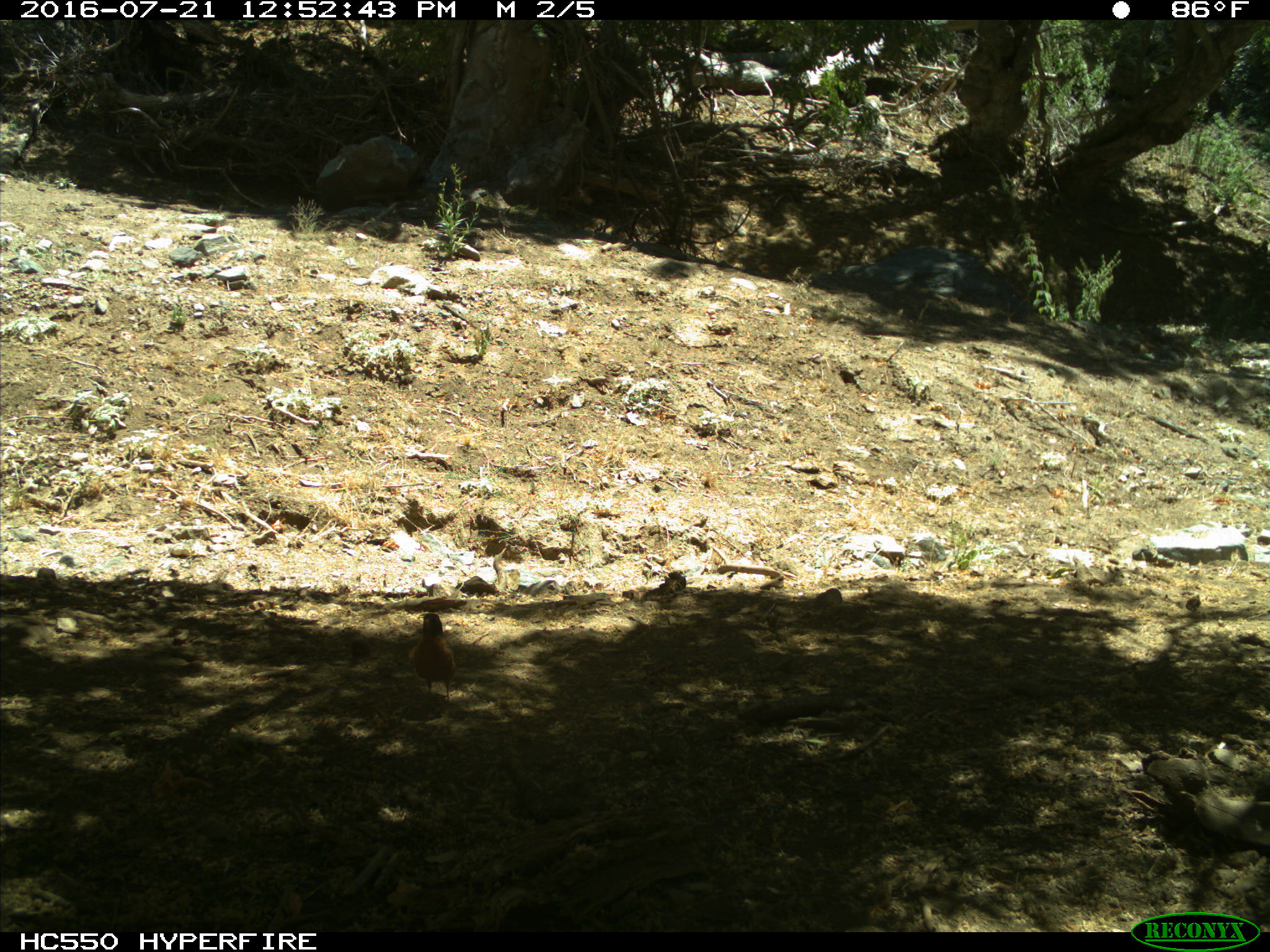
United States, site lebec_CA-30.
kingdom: Animalia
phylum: Chordata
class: Aves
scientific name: Aves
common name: birds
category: unidentified bird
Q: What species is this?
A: Unidentified bird (birds) (Aves).